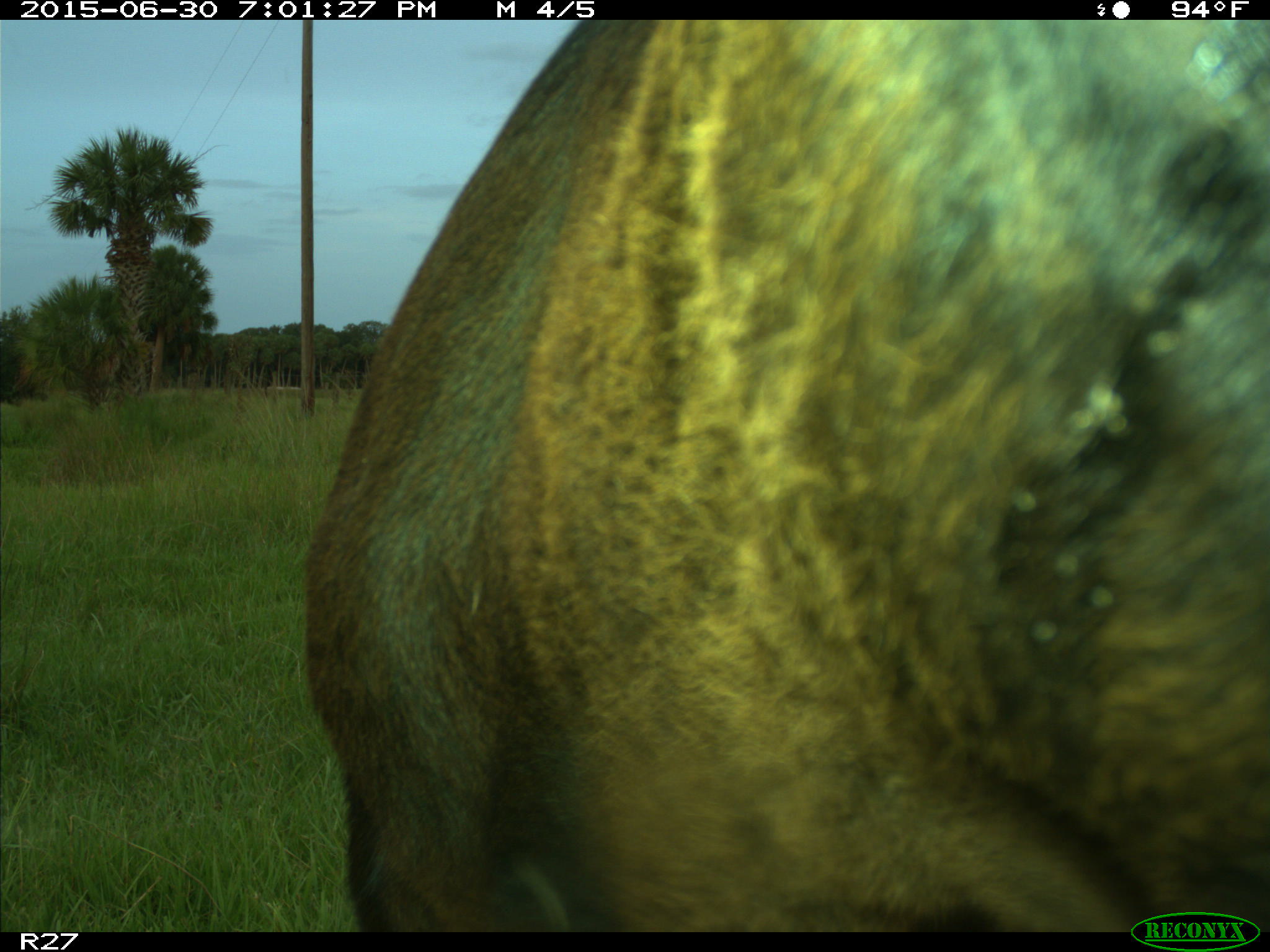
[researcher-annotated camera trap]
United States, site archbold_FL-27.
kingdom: Animalia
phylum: Chordata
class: Mammalia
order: Artiodactyla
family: Bovidae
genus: Bos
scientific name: Bos taurus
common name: domestic cow